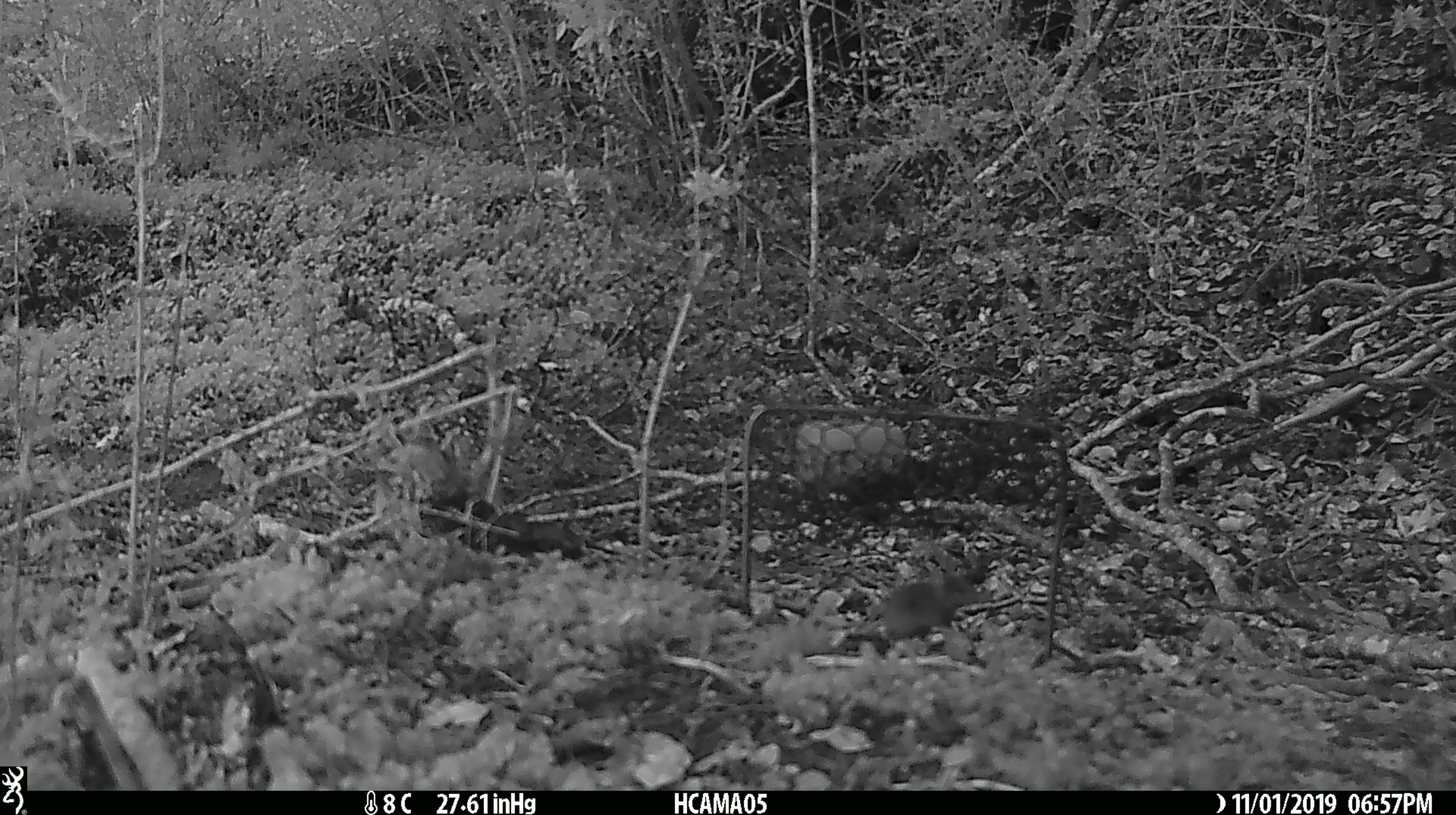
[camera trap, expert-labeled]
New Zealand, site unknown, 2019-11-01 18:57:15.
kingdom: Animalia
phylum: Chordata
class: Mammalia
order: Rodentia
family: Muridae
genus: Mus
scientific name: Mus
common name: mouse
Mouse (Mus).